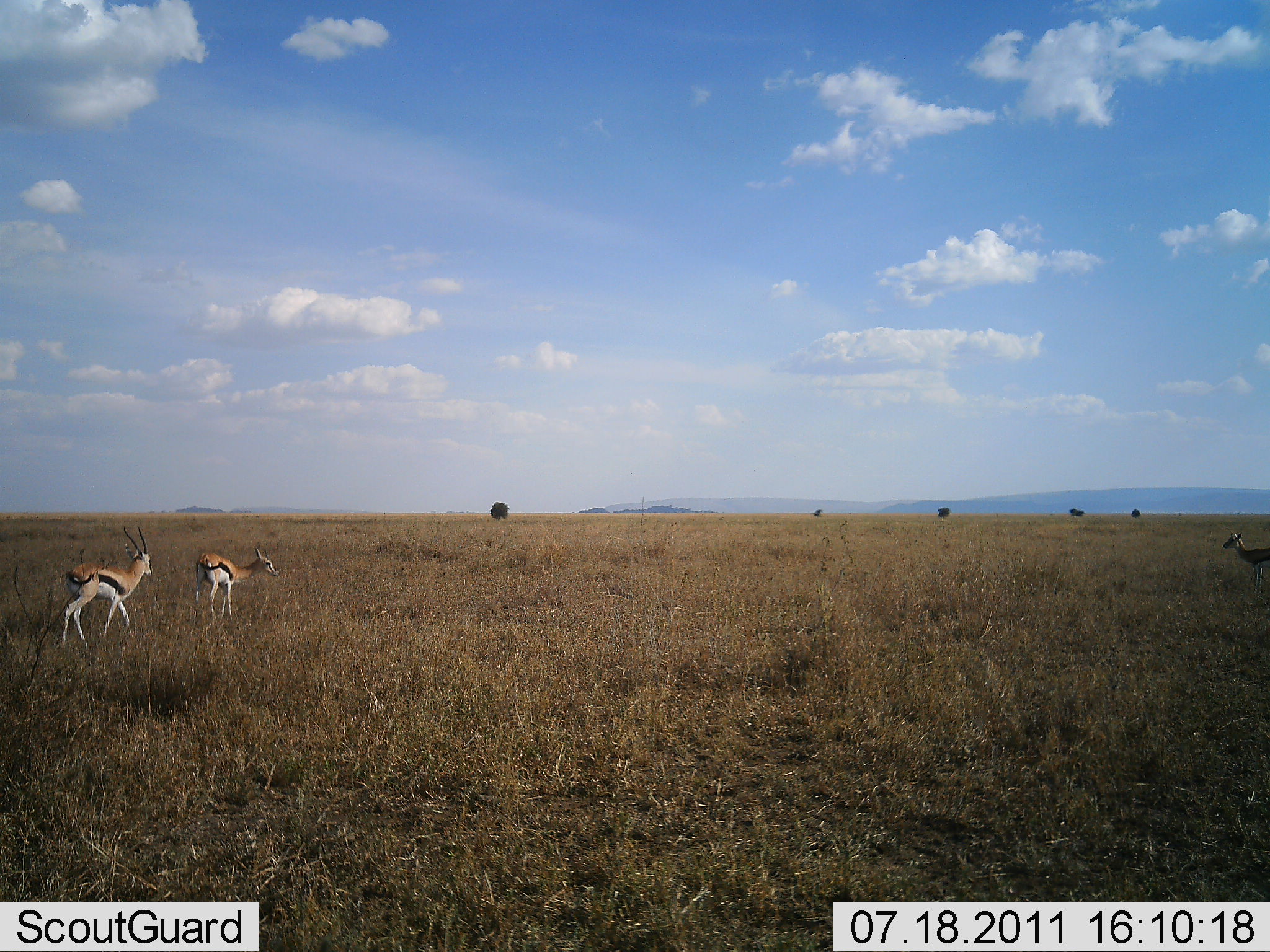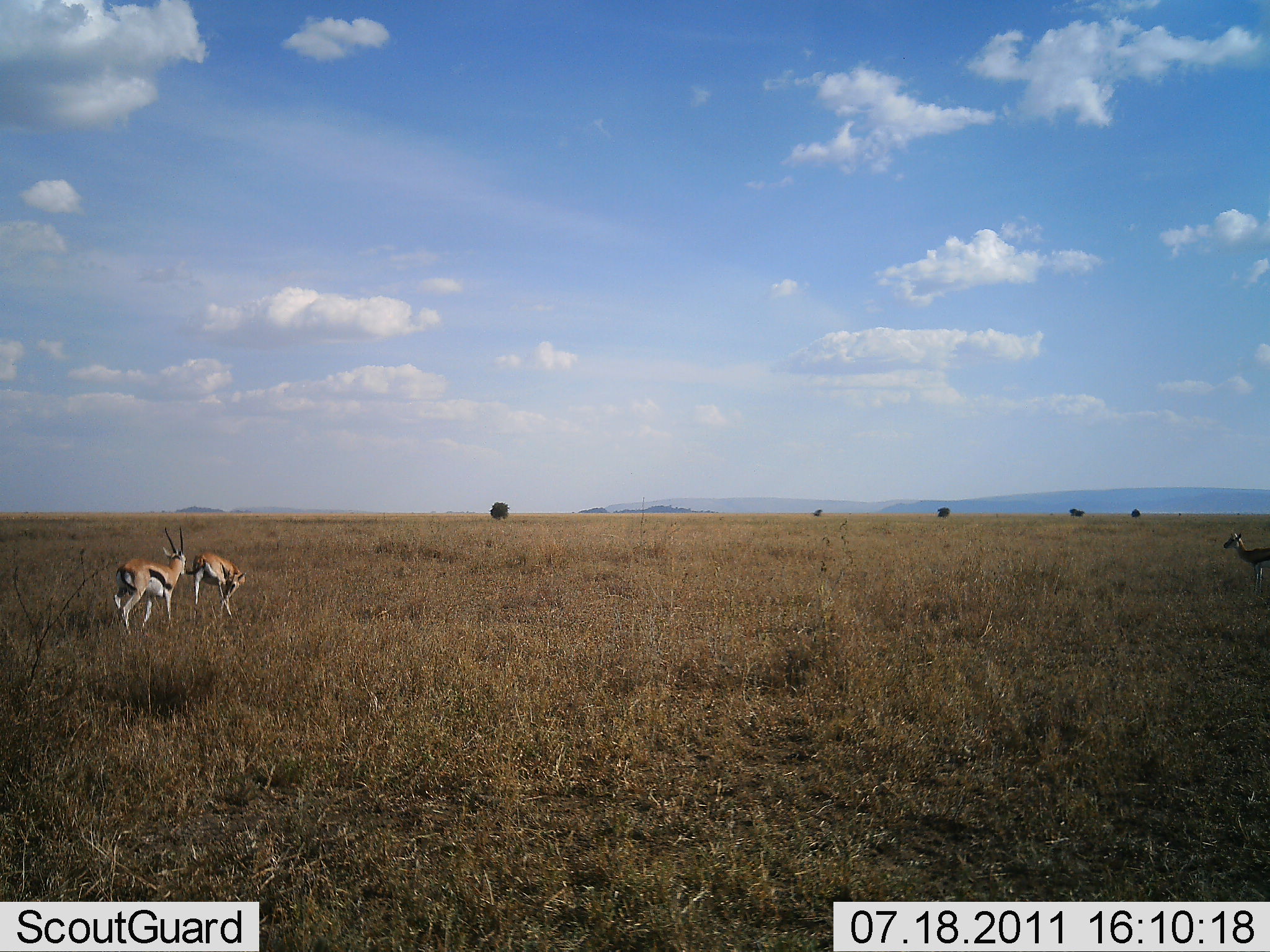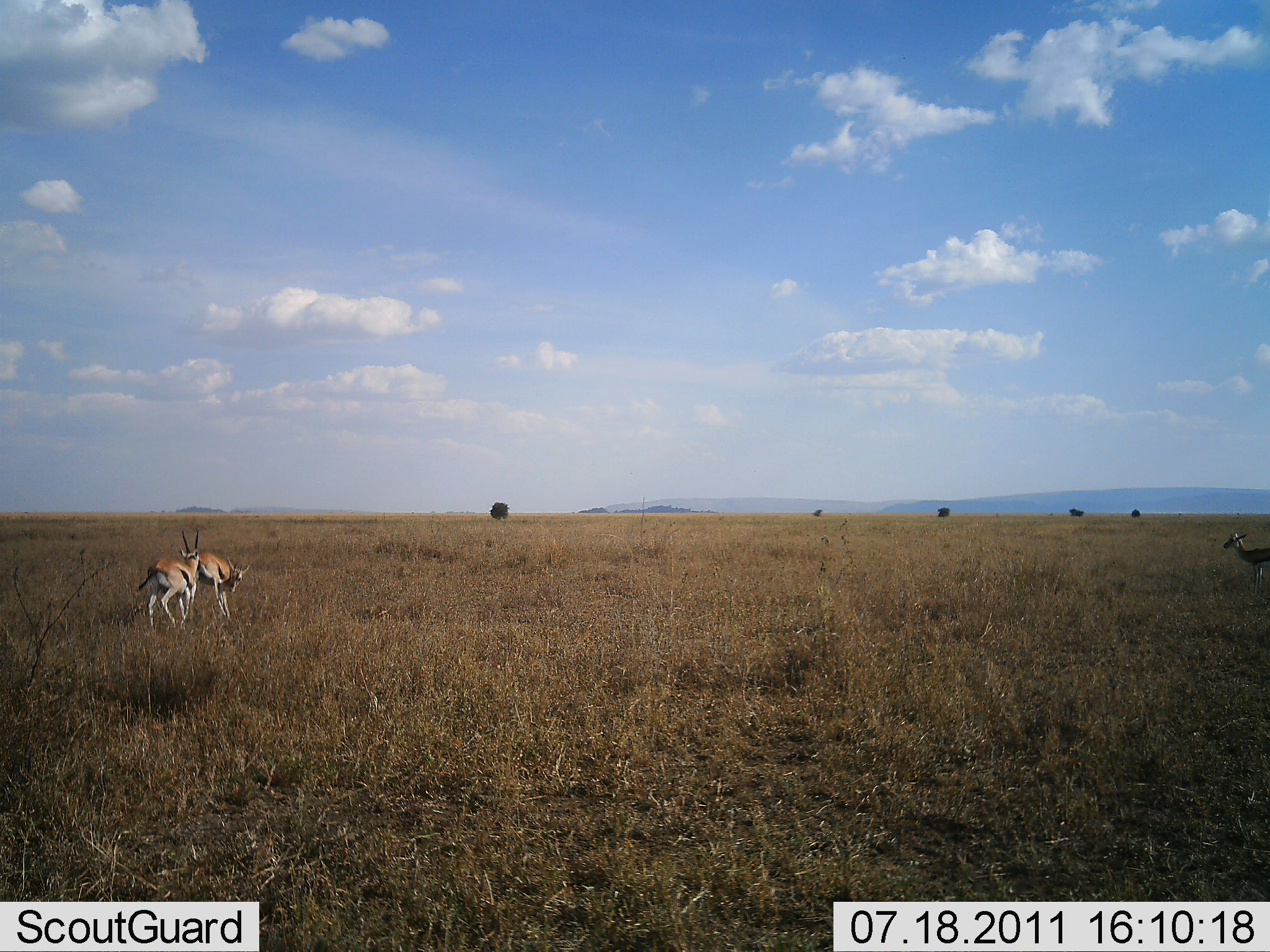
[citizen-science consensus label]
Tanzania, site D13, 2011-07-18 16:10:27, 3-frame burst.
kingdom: Animalia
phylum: Chordata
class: Mammalia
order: Artiodactyla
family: Bovidae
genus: Eudorcas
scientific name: Eudorcas thomsonii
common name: thomson's gazelle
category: gazellethomsons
Gazellethomsons (thomson's gazelle) (Eudorcas thomsonii), count 3. Behavior (volunteer vote fractions): standing 55%, resting 0%, moving 100%, interacting 27%. Young present (vote fraction): 0%. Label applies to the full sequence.